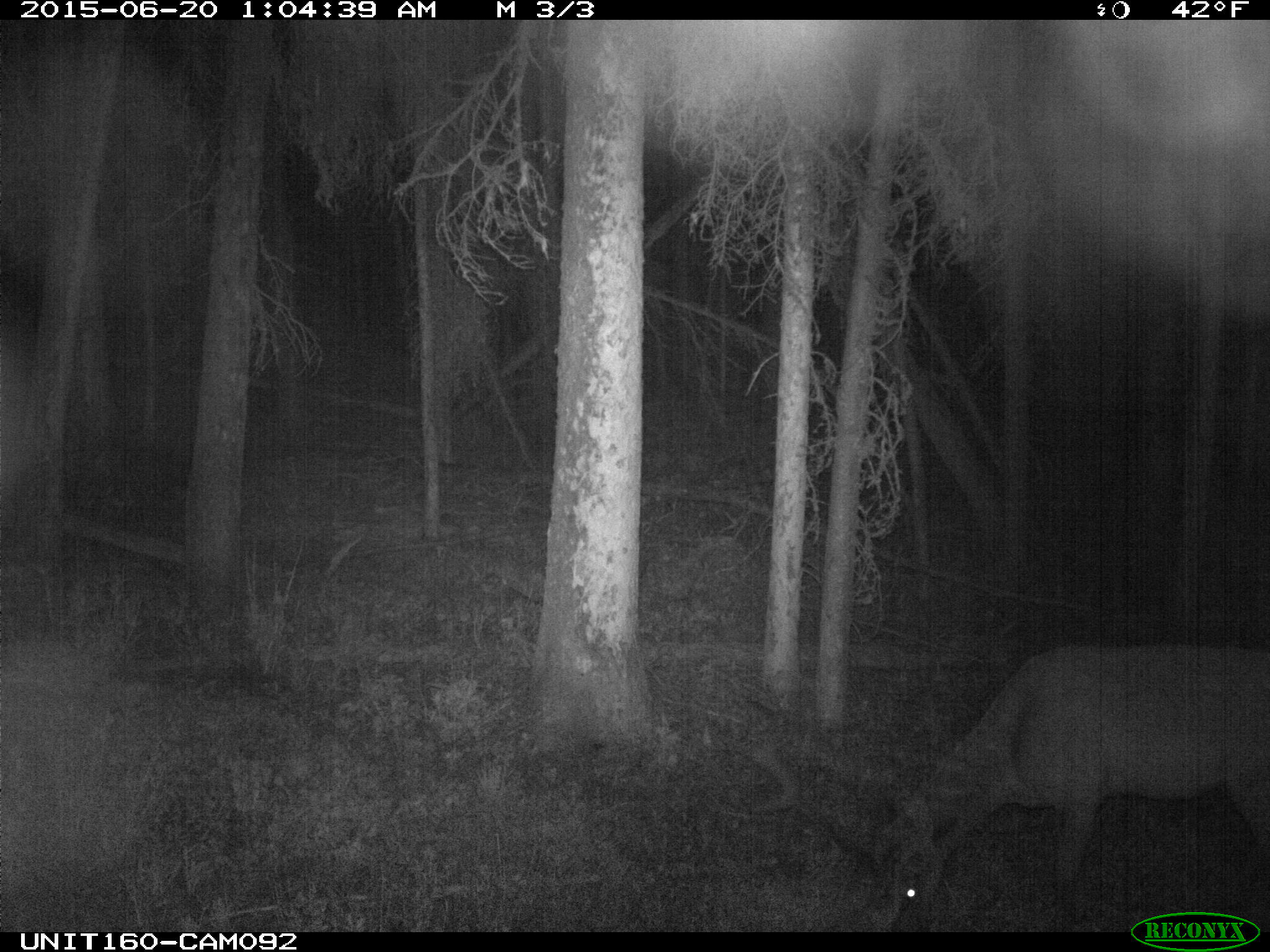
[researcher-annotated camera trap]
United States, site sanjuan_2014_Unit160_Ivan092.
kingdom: Animalia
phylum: Chordata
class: Mammalia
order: Artiodactyla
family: Cervidae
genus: Cervus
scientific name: Cervus elaphus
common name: red deer